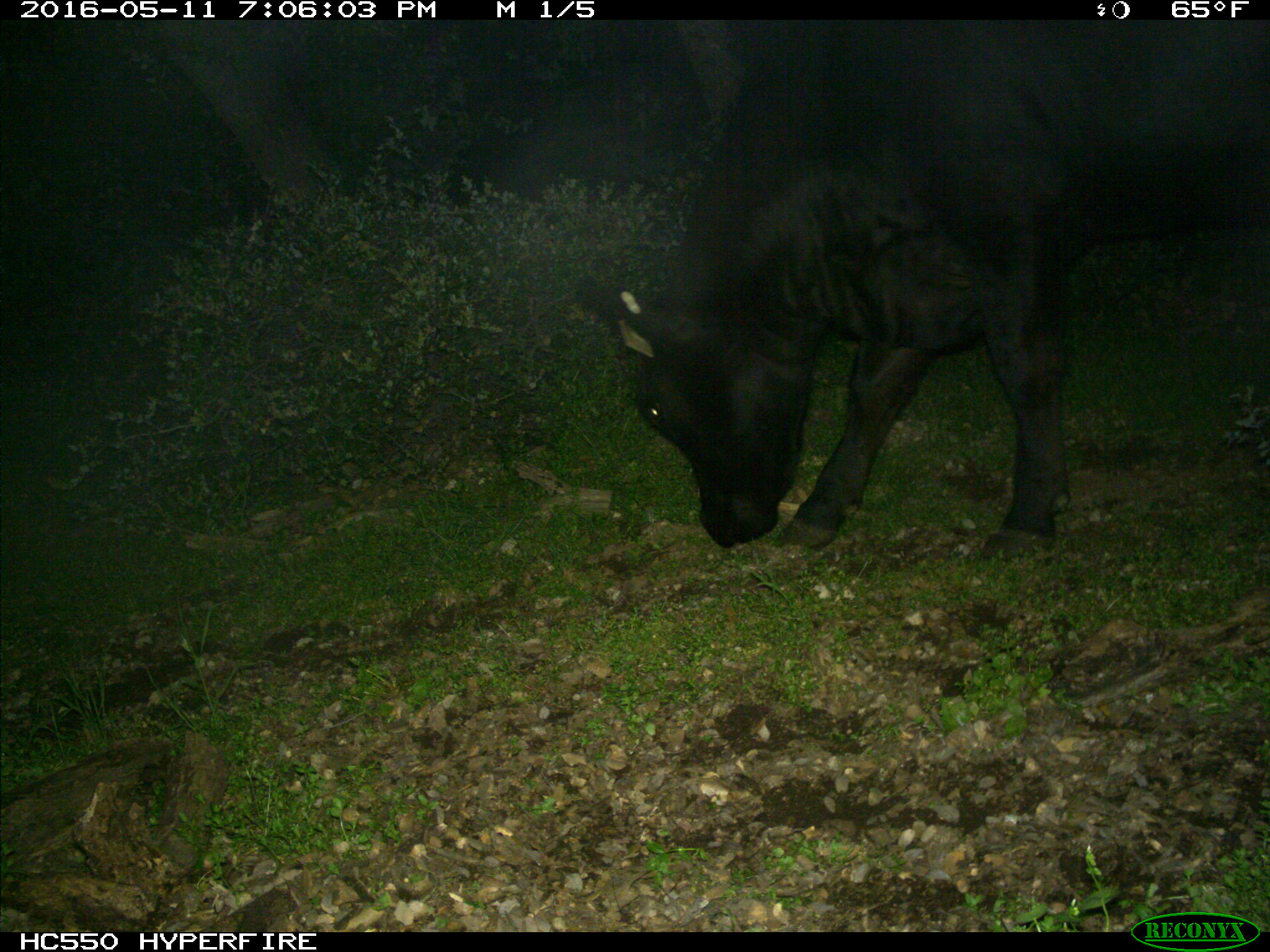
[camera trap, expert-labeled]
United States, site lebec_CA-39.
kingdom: Animalia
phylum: Chordata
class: Mammalia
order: Artiodactyla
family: Bovidae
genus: Bos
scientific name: Bos taurus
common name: domestic cow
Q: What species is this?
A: Bos taurus (domestic cow).